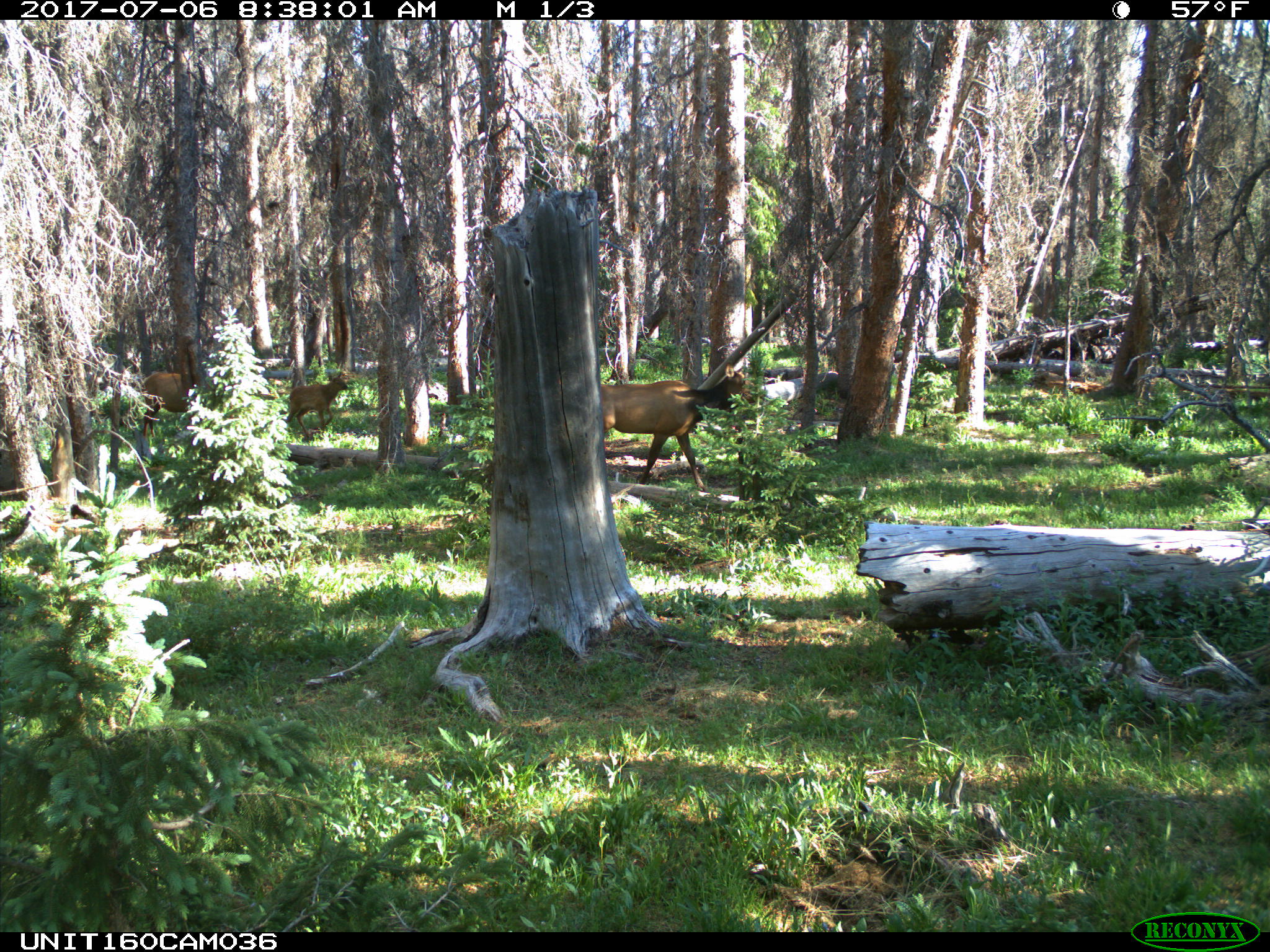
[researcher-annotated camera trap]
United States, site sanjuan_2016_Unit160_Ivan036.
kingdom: Animalia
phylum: Chordata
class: Mammalia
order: Artiodactyla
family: Cervidae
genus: Cervus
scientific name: Cervus elaphus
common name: red deer